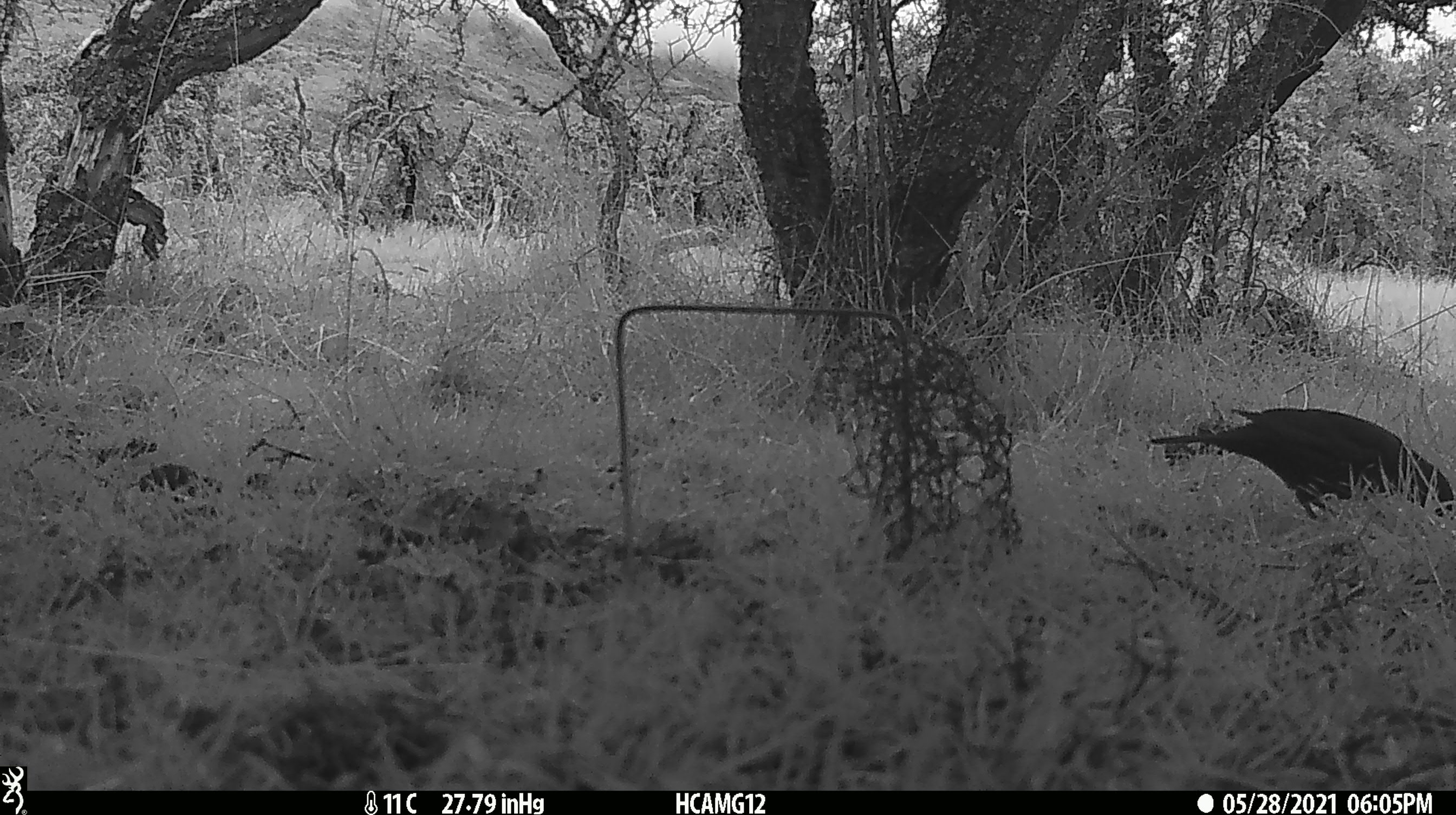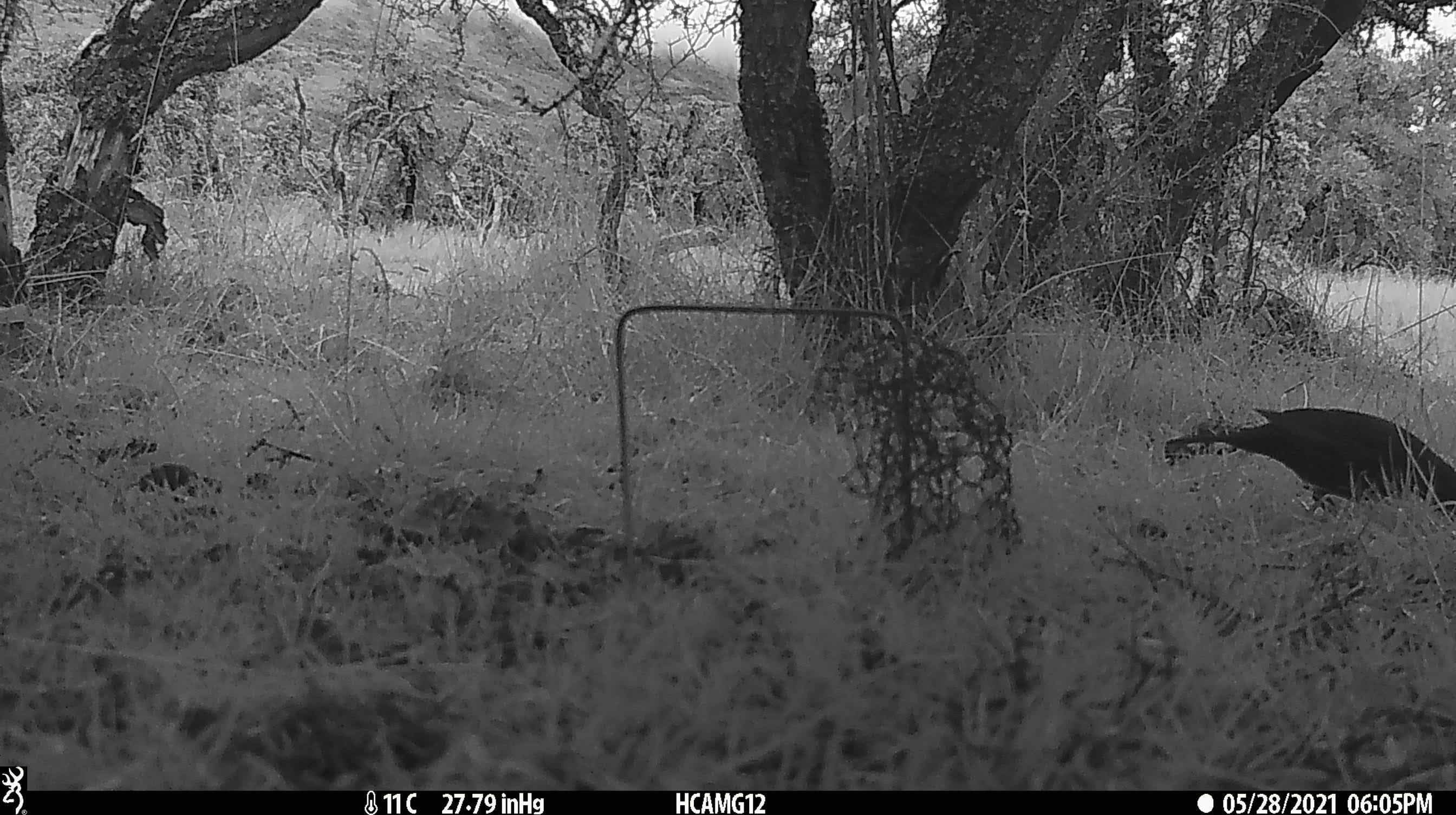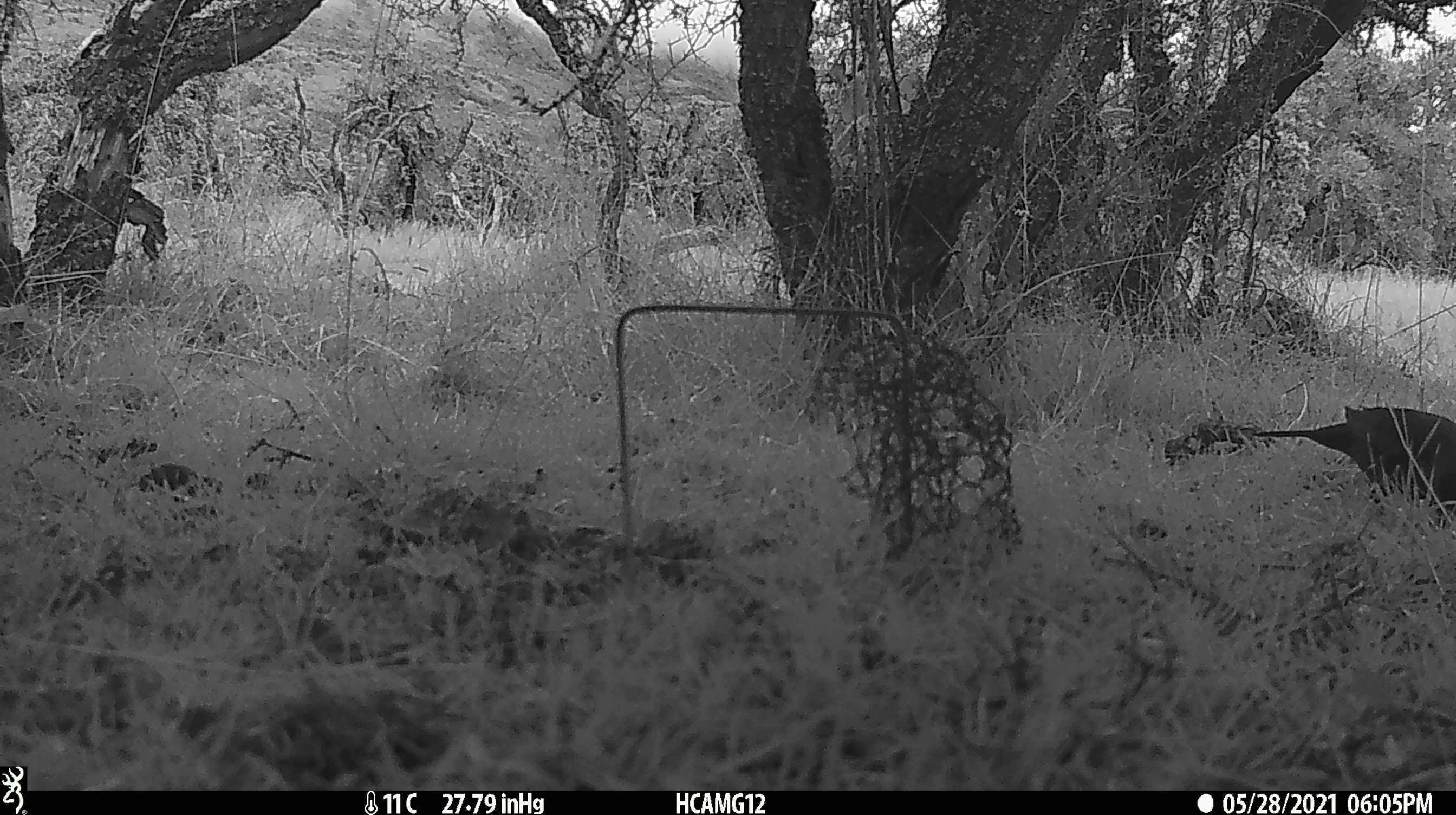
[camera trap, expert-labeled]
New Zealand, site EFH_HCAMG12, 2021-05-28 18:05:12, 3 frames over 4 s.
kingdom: Animalia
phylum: Chordata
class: Aves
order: Passeriformes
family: Turdidae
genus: Turdus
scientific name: Turdus merula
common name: eurasian blackbird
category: blackbird